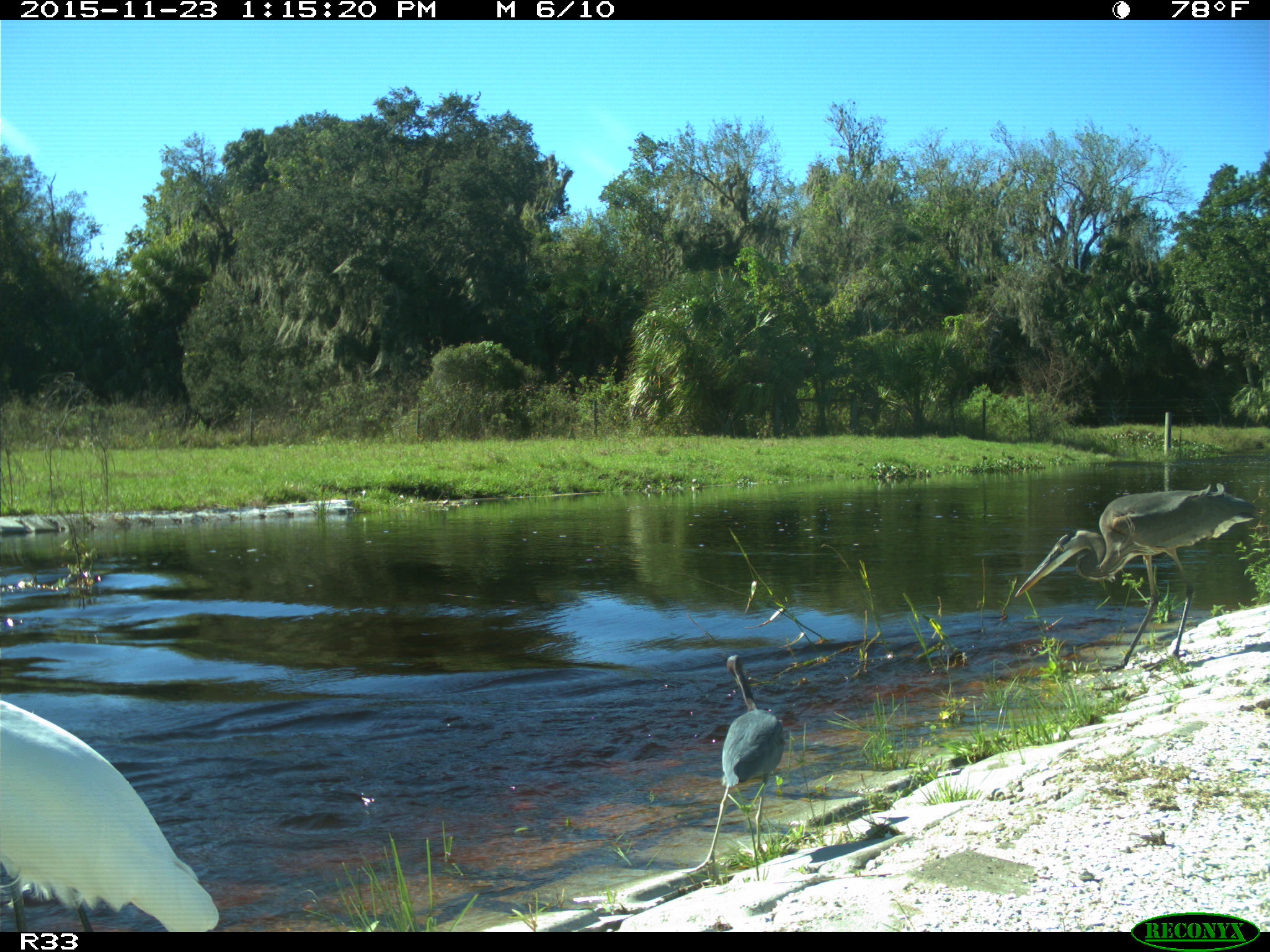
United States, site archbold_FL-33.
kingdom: Animalia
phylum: Chordata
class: Aves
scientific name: Aves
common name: birds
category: unidentified bird